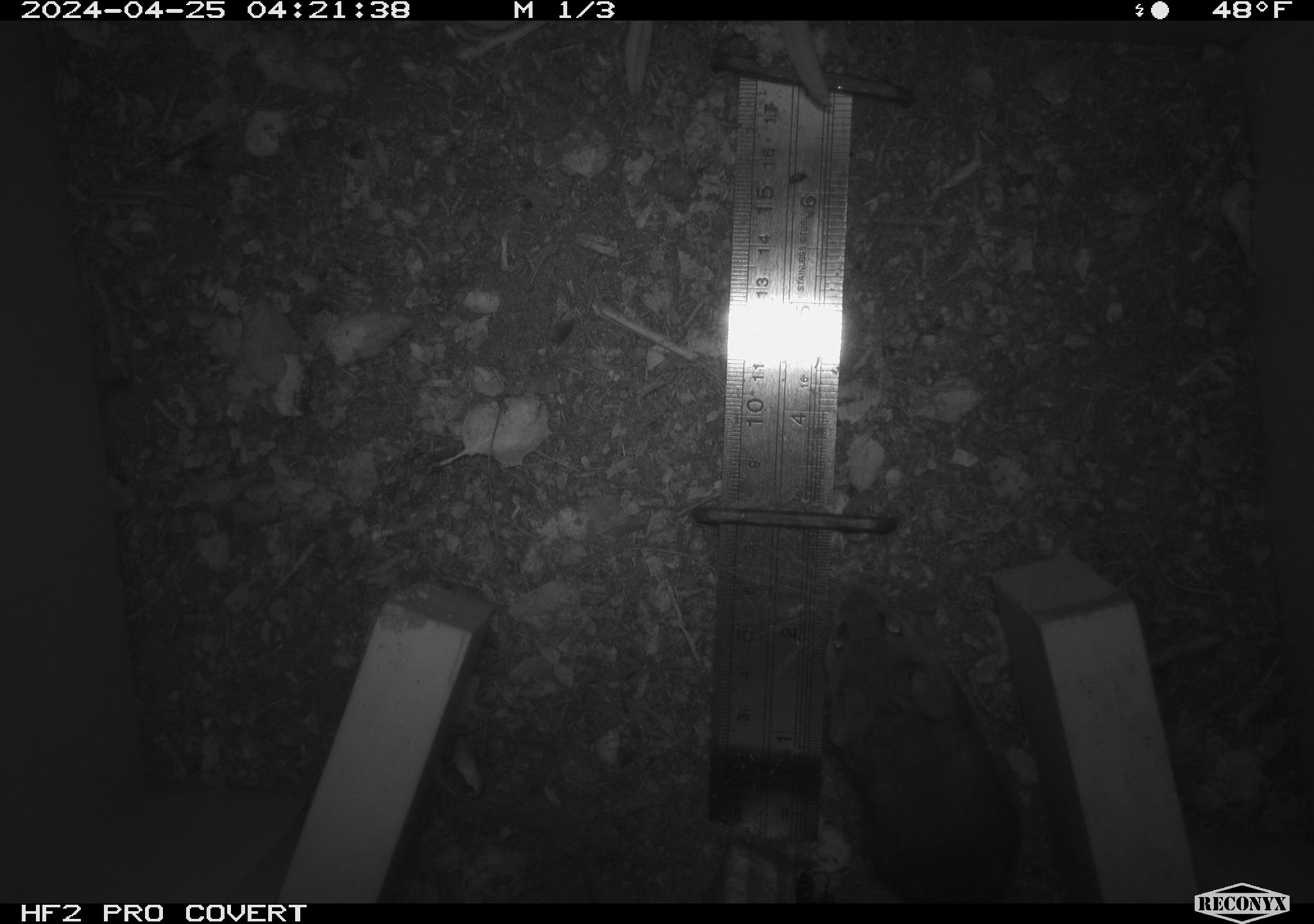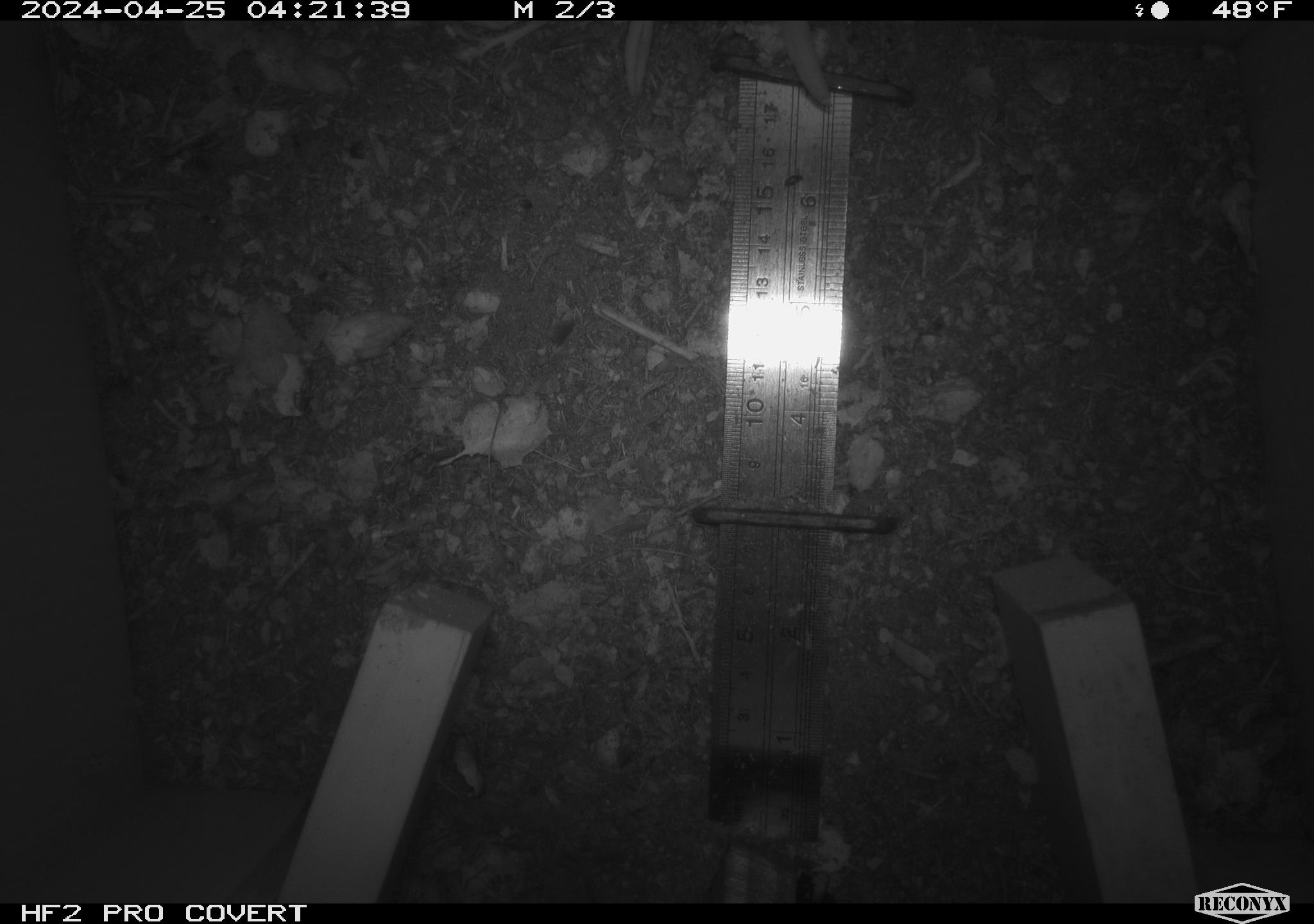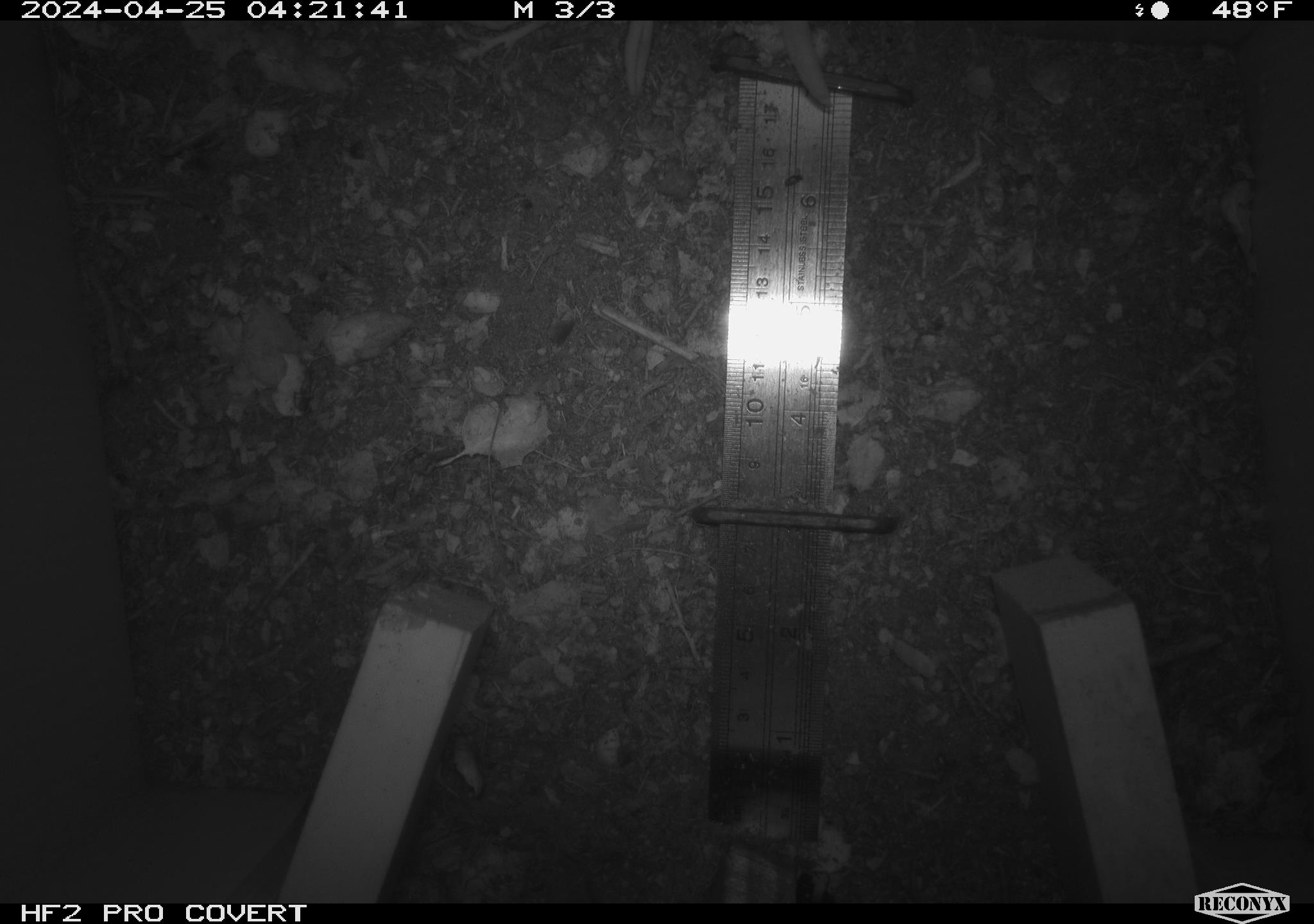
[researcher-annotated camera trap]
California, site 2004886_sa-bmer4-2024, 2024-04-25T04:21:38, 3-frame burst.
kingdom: Animalia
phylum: Chordata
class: Mammalia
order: Rodentia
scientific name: Rodentia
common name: mouse species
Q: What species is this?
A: Mouse species (Rodentia).